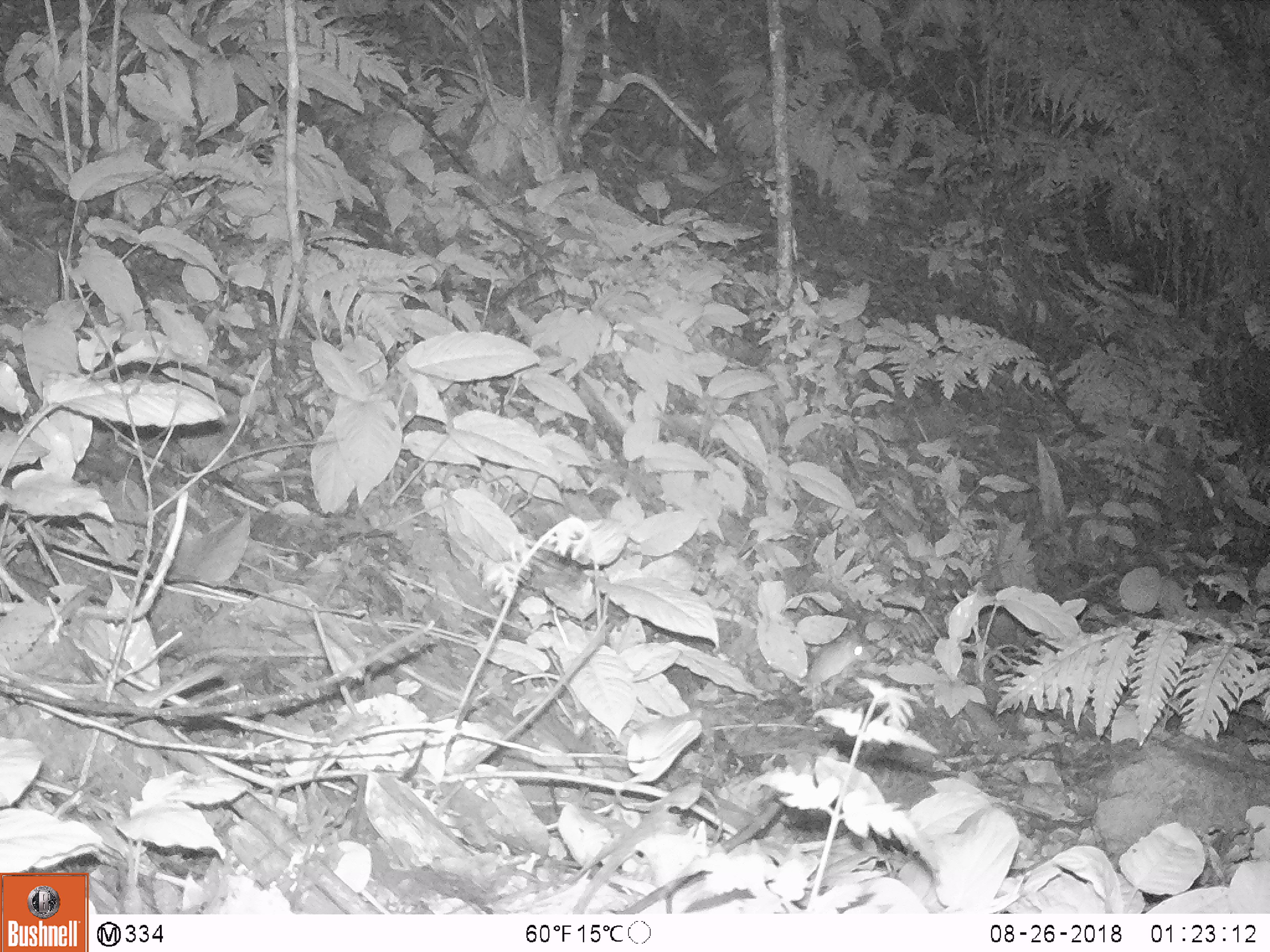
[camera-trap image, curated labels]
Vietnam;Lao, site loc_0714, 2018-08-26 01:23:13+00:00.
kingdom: Animalia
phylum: Chordata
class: Mammalia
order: Rodentia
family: Muridae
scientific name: Muridae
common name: old-world mice and rats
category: unidentified murid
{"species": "unidentified murid (old-world mice and rats) (Muridae)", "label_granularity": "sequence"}